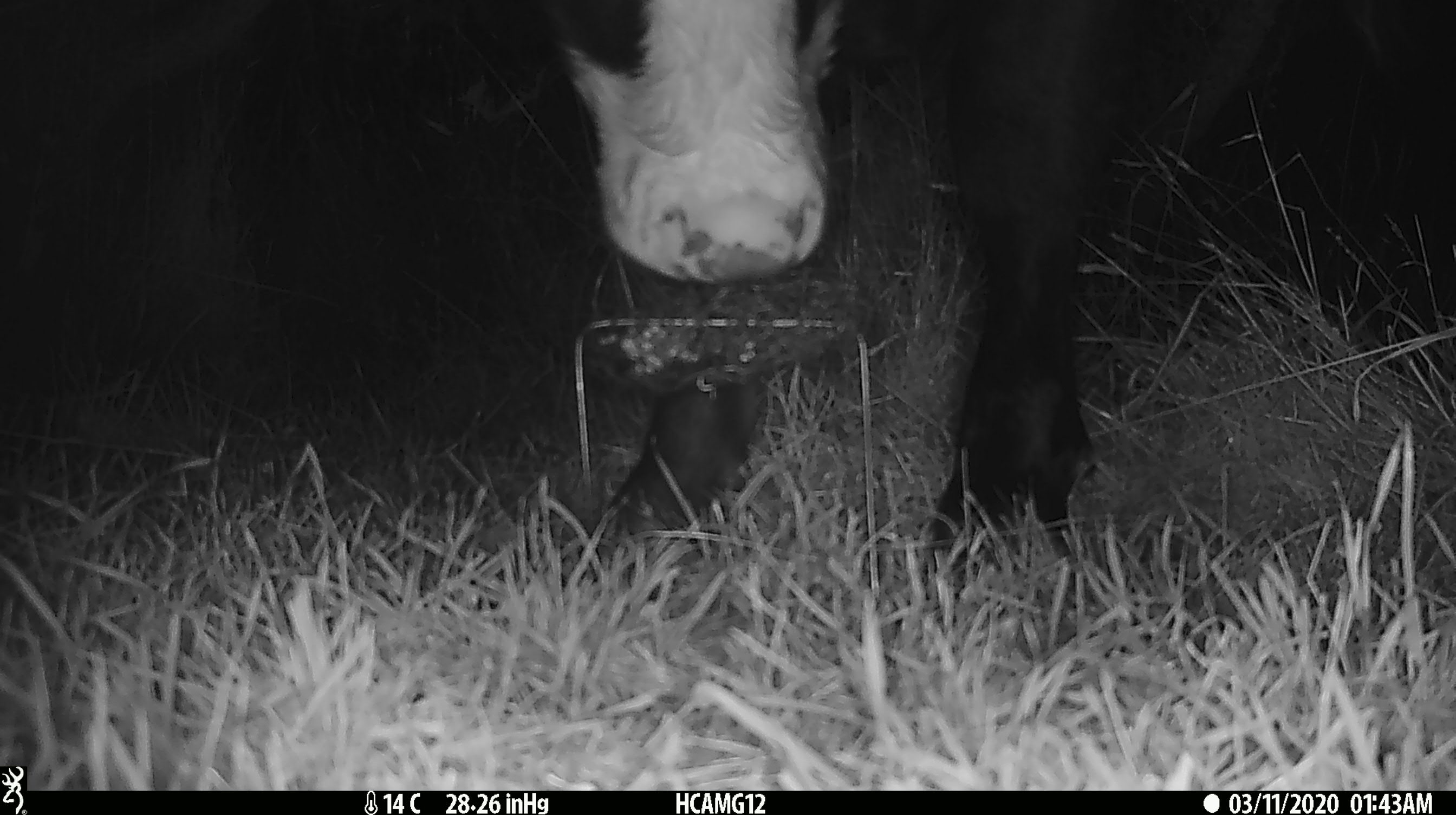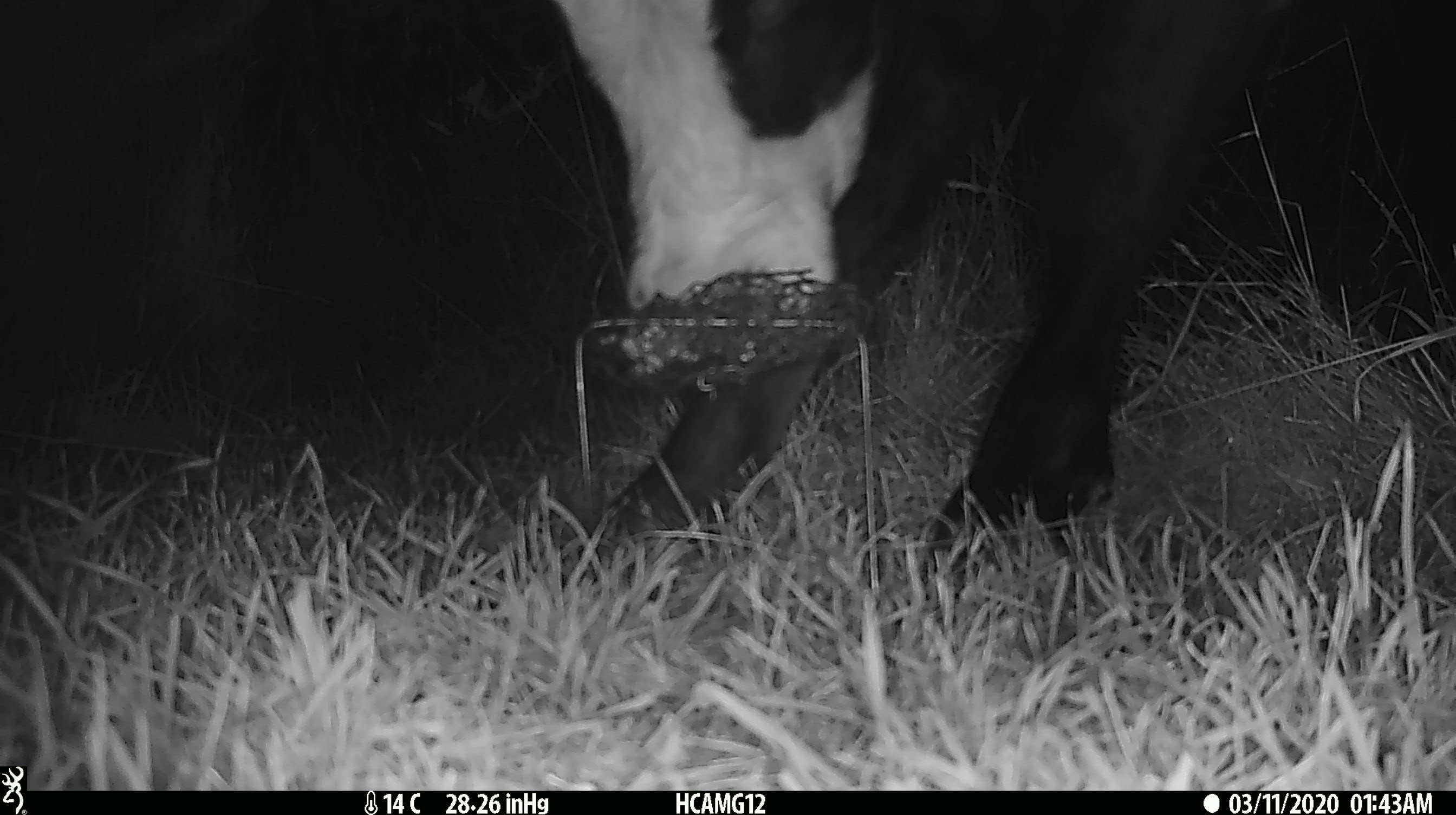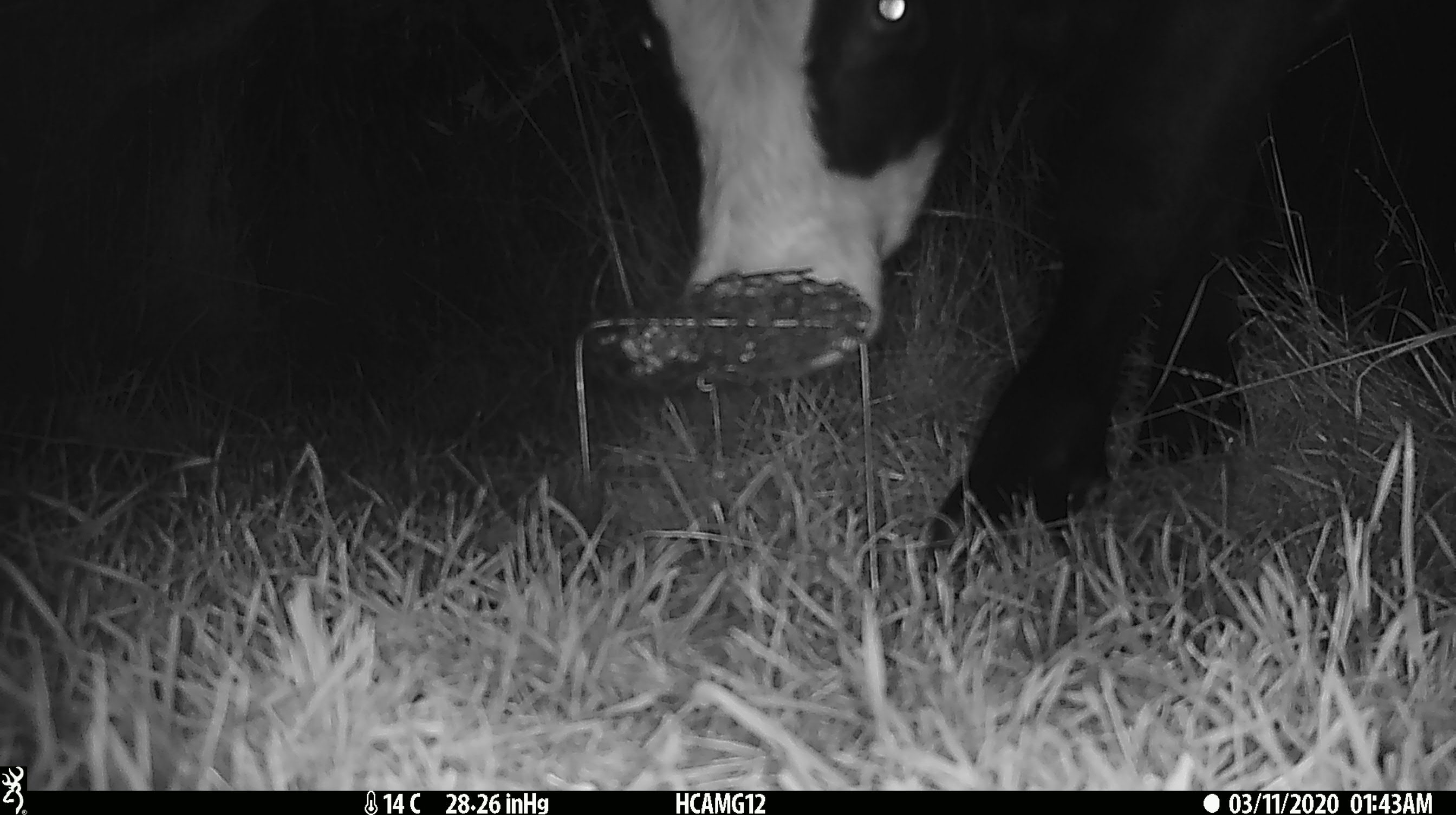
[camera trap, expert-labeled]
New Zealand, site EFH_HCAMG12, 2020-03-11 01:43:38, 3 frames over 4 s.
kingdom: Animalia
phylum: Chordata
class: Mammalia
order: Artiodactyla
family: Bovidae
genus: Bos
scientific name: Bos taurus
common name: domestic cow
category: cow